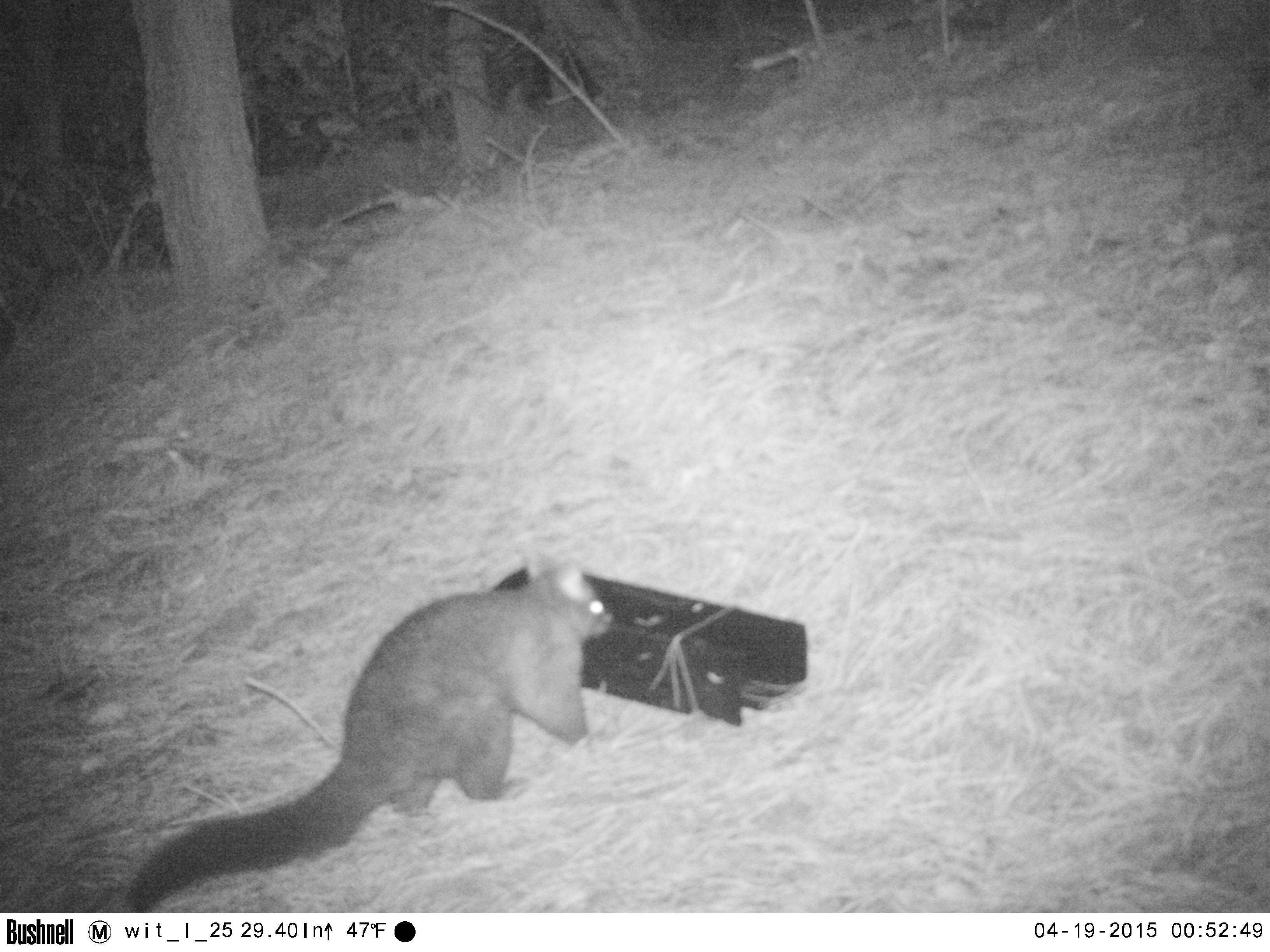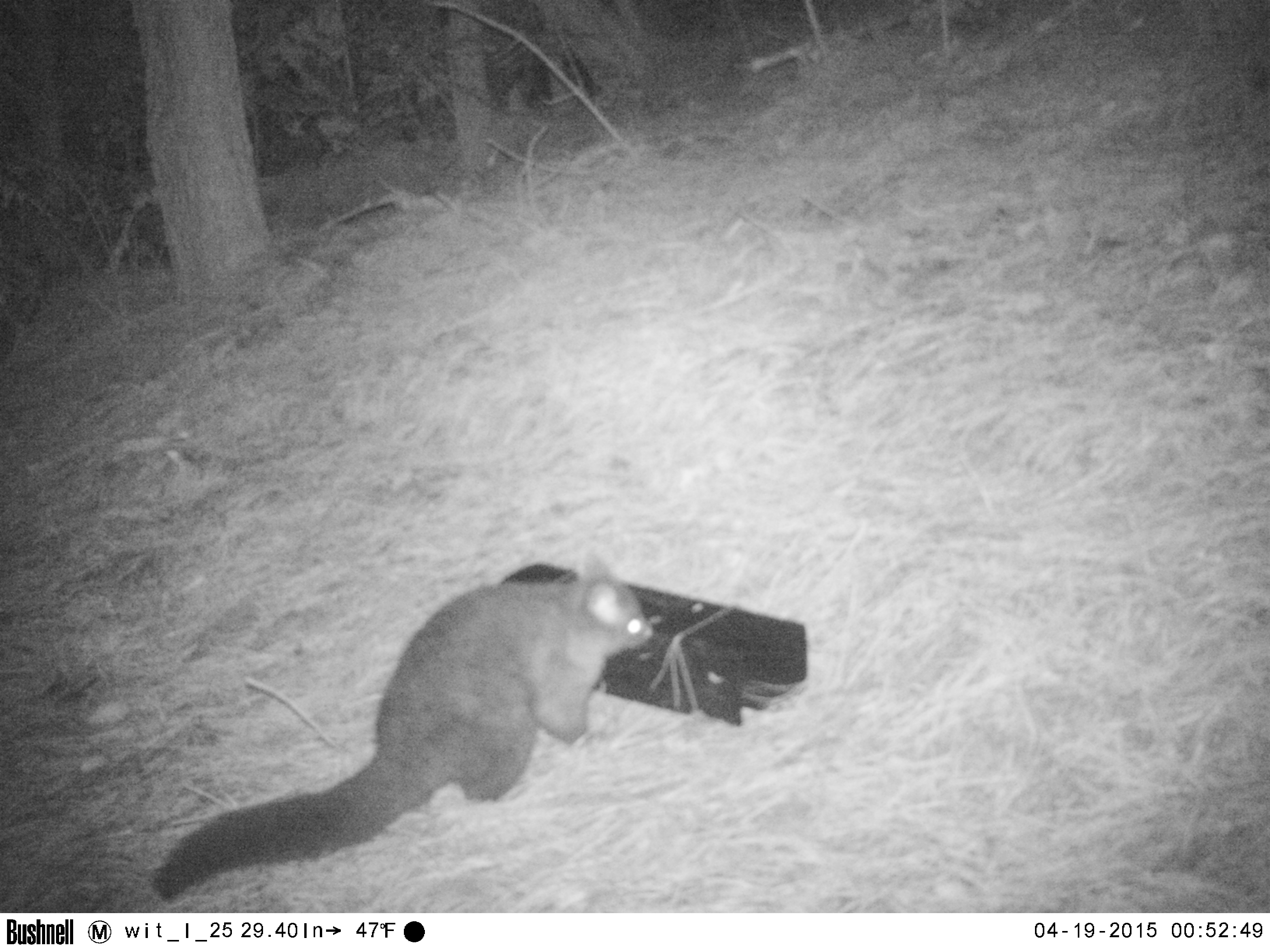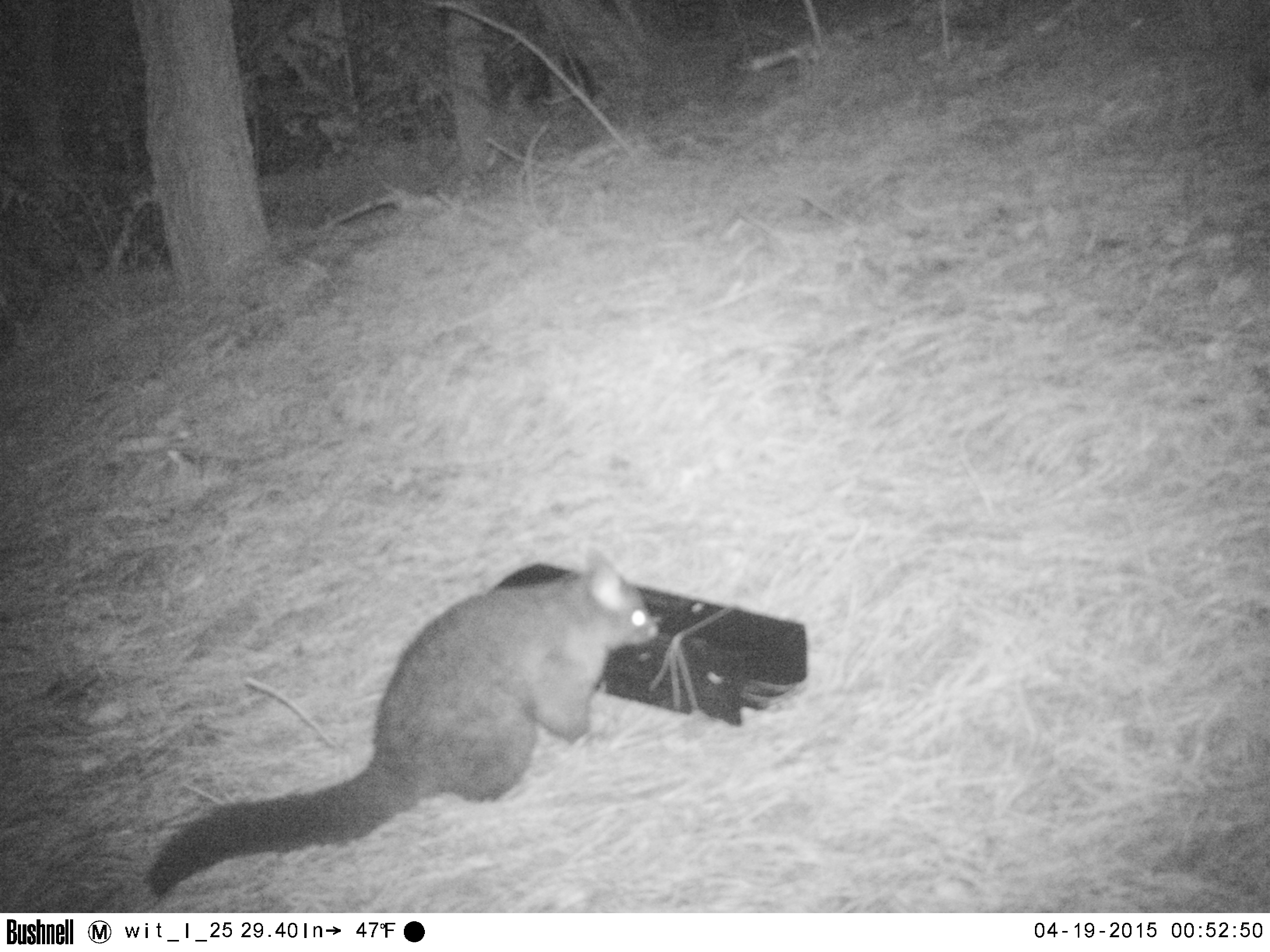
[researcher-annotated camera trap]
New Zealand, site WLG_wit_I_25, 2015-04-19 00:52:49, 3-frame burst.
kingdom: Animalia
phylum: Chordata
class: Mammalia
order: Diprotodontia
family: Phalangeridae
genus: Trichosurus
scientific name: Trichosurus vulpecula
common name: common brushtail possum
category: possum